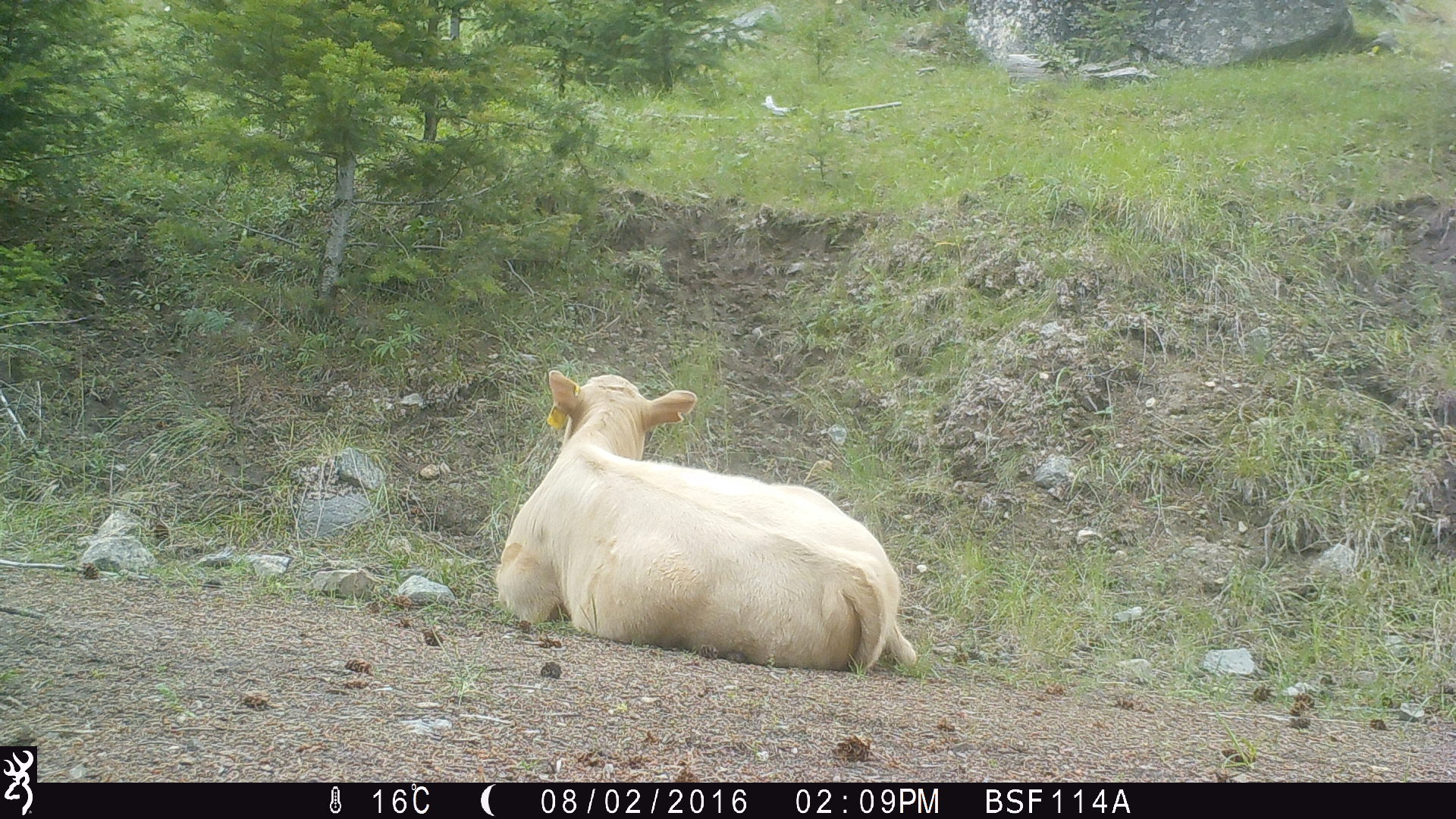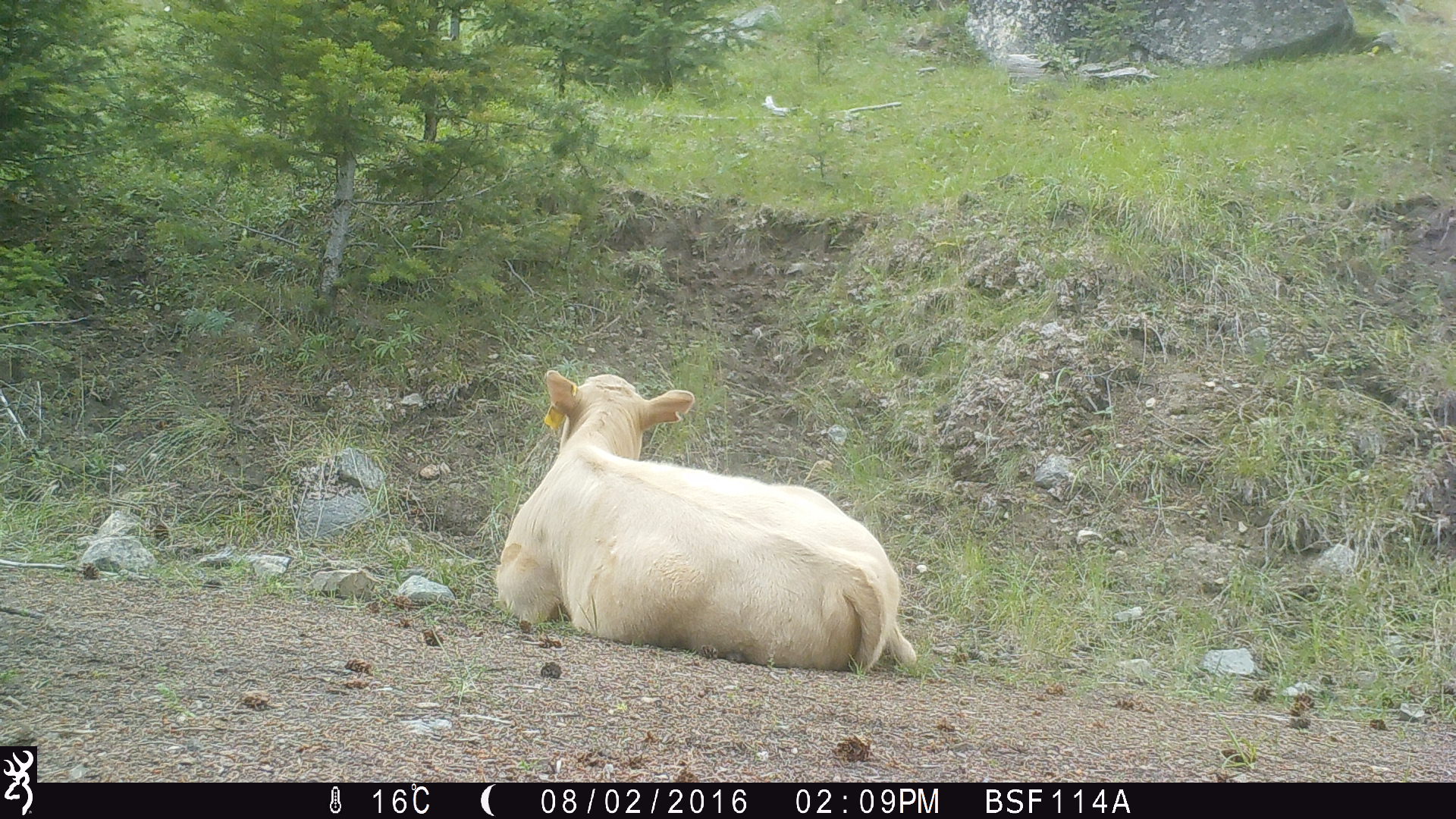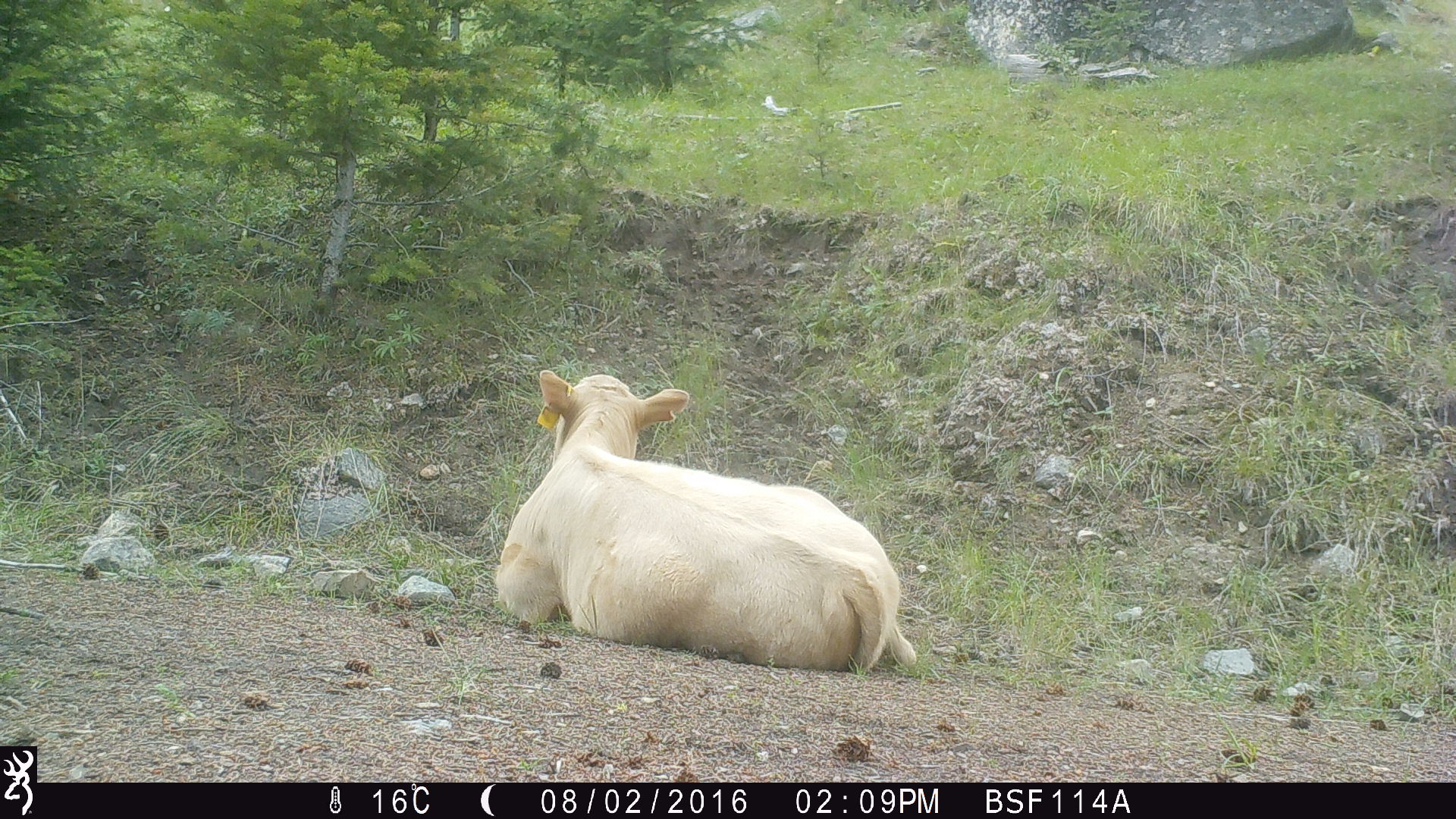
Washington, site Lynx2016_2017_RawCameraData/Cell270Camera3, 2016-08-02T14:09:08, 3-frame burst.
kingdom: Animalia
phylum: Chordata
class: Mammalia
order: Artiodactyla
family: Bovidae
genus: Bos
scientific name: Bos taurus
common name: domestic cattle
Domestic cattle (Bos taurus). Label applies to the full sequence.